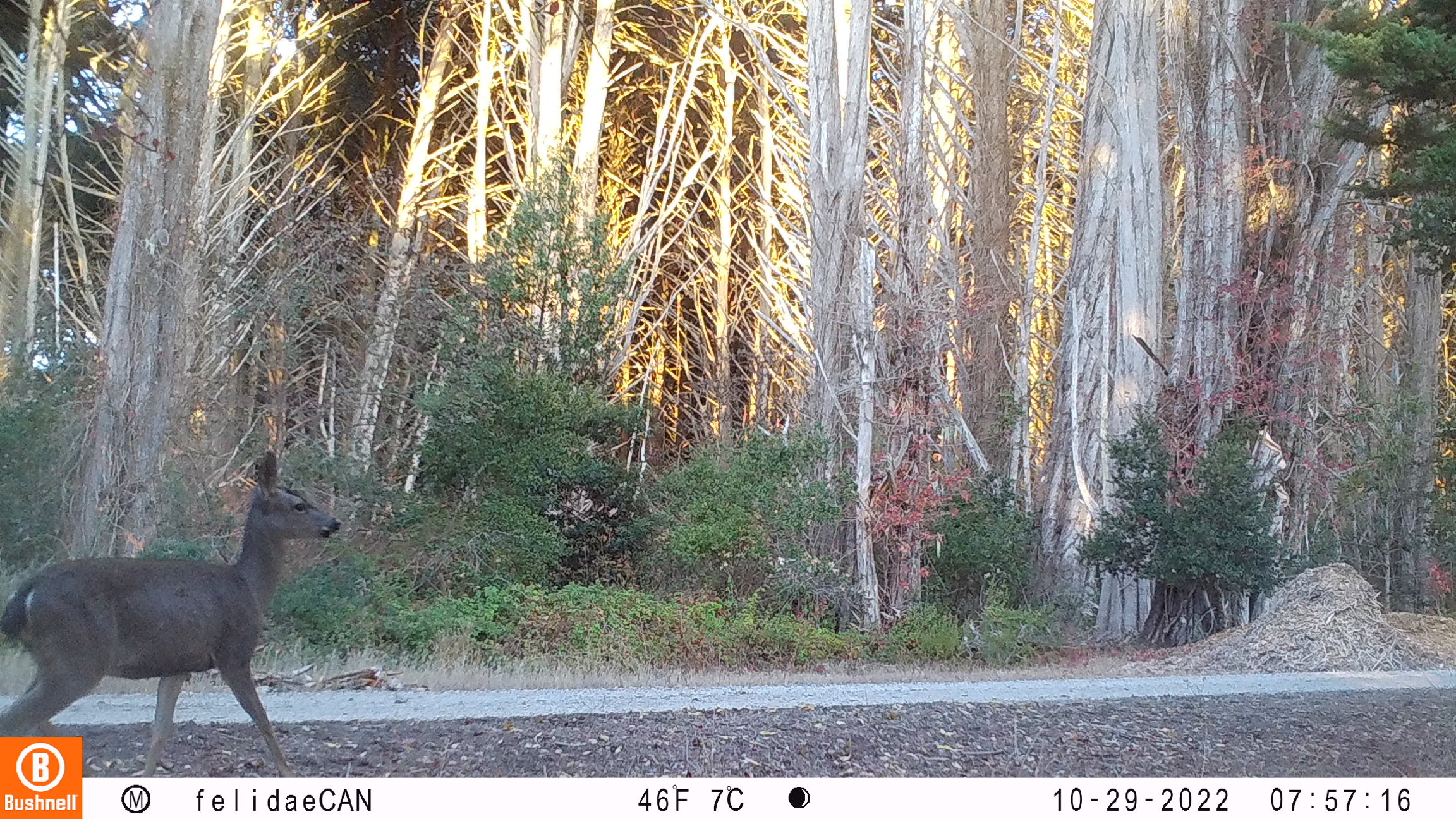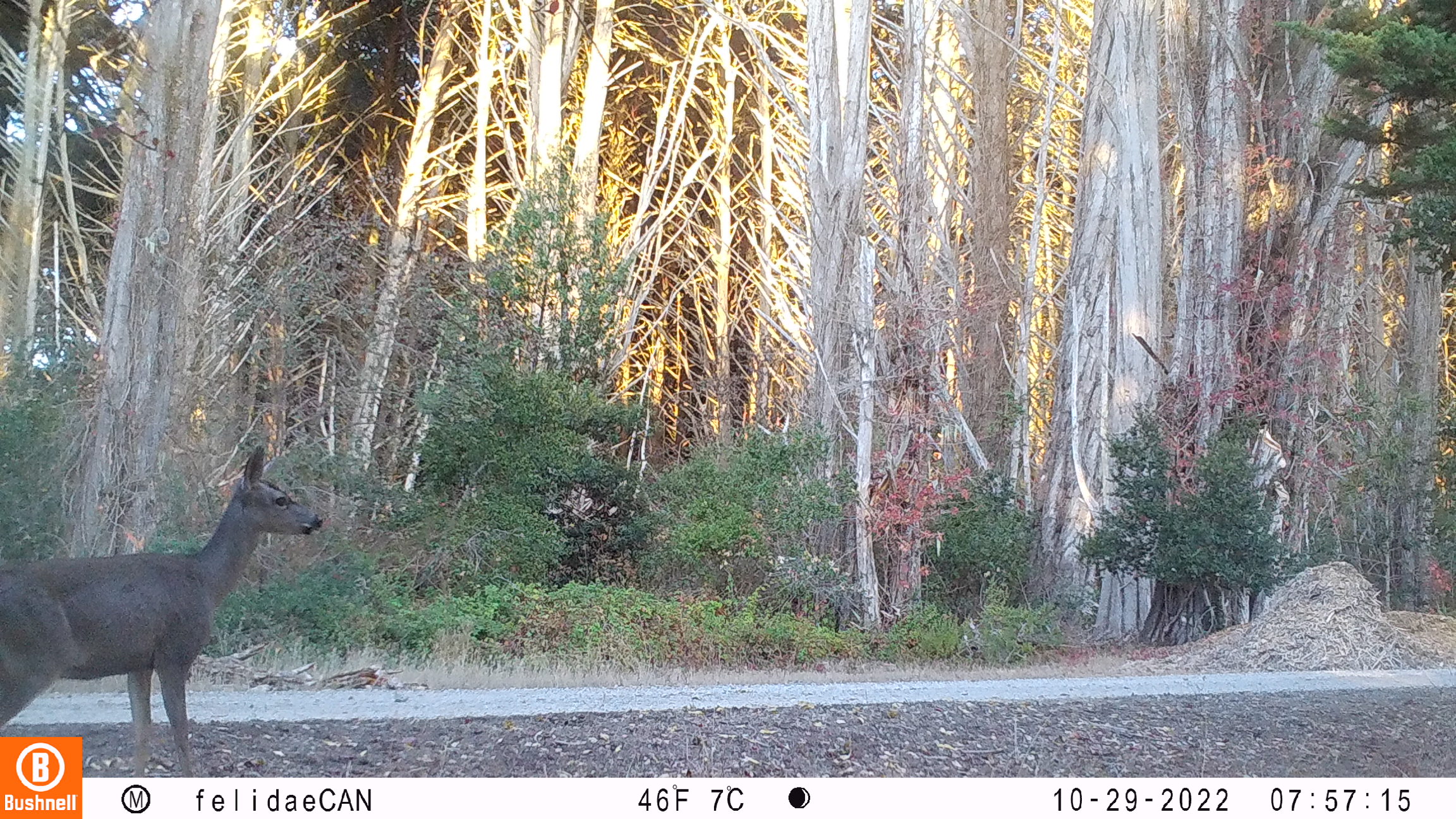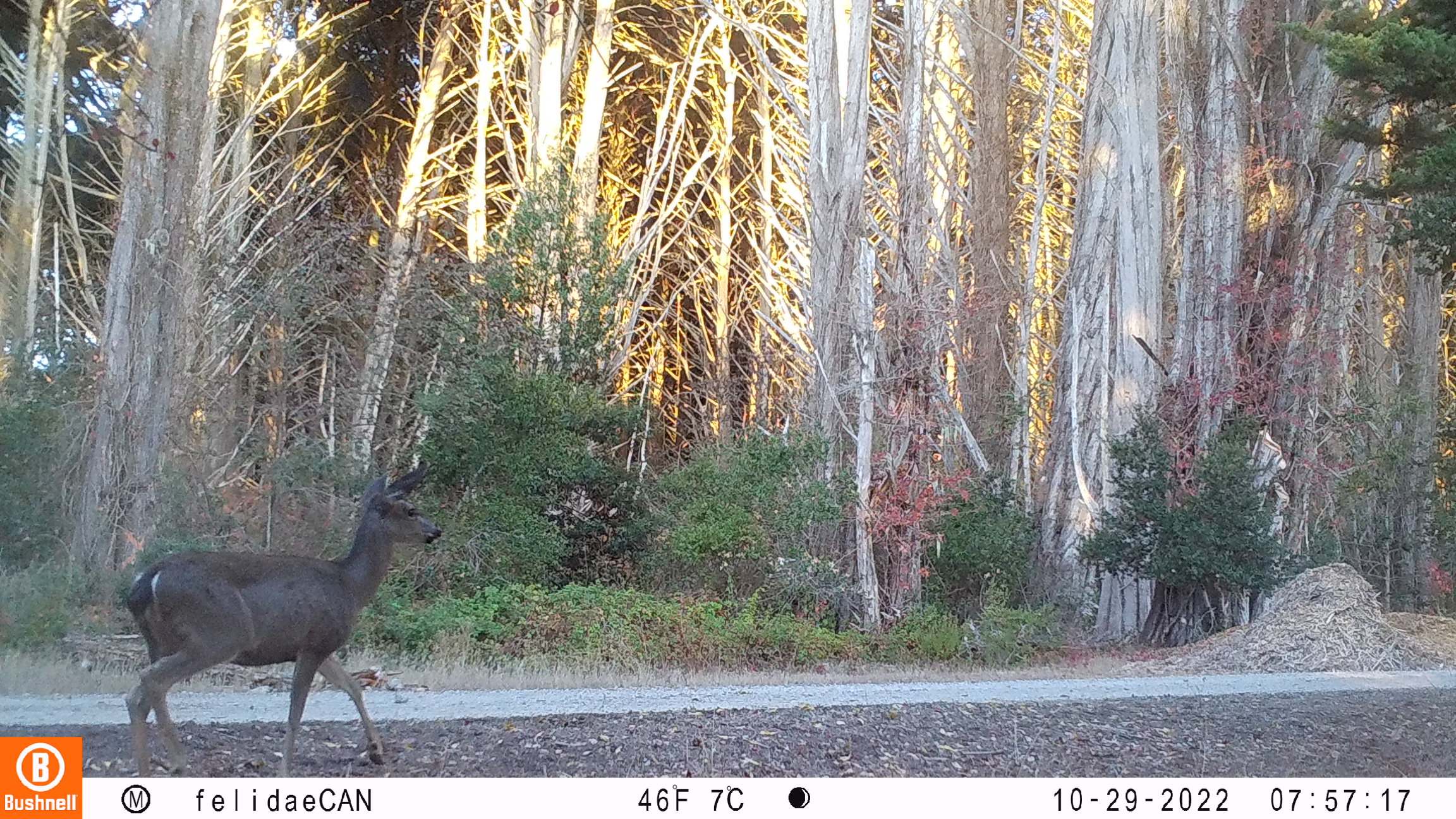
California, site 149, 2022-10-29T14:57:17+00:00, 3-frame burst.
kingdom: Animalia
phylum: Chordata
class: Mammalia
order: Artiodactyla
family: Cervidae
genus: Odocoileus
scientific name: Odocoileus hemionus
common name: mule deer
Mule deer (Odocoileus hemionus).